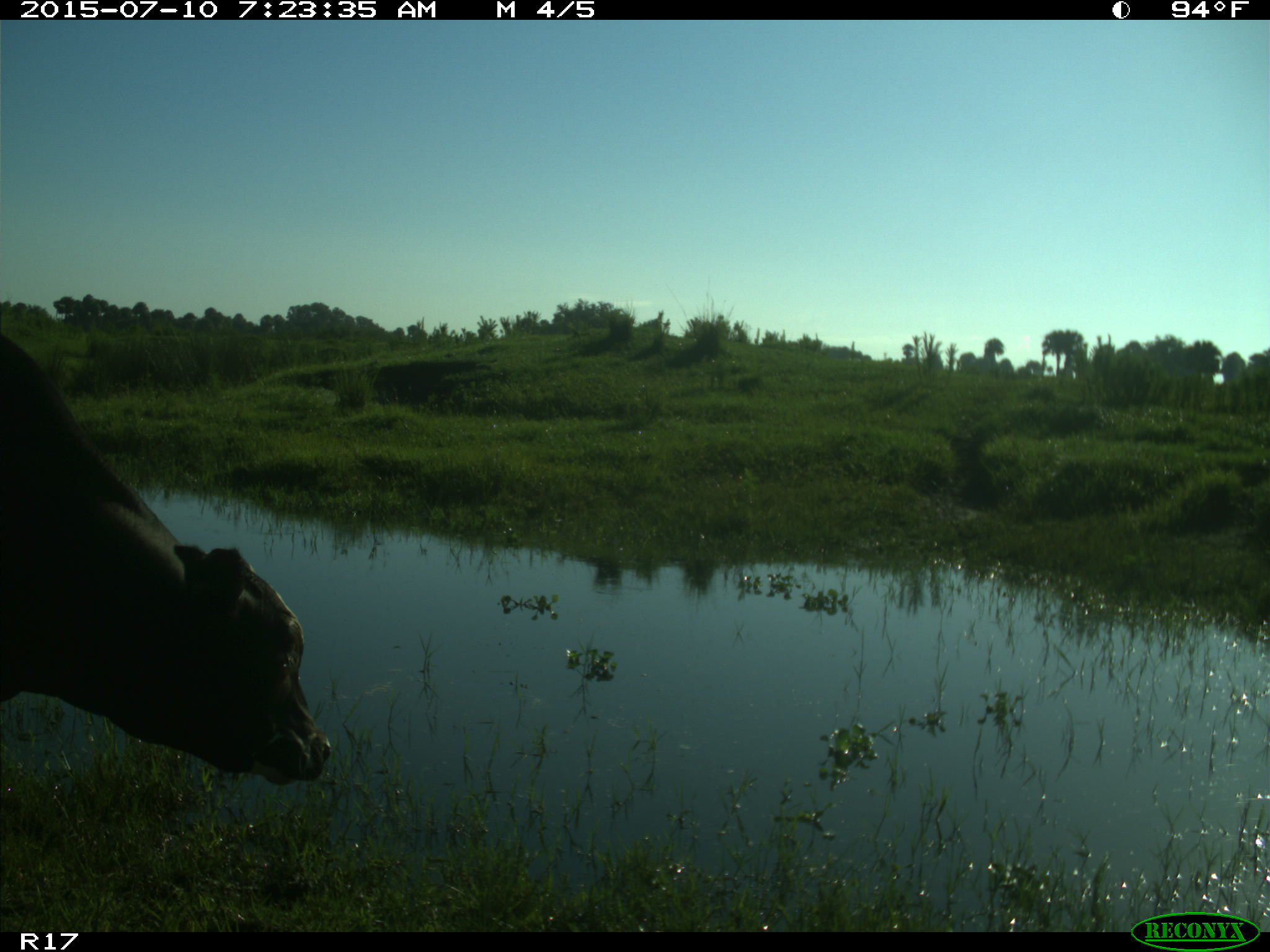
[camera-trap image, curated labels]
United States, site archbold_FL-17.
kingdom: Animalia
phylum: Chordata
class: Mammalia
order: Artiodactyla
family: Bovidae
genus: Bos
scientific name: Bos taurus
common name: domestic cow